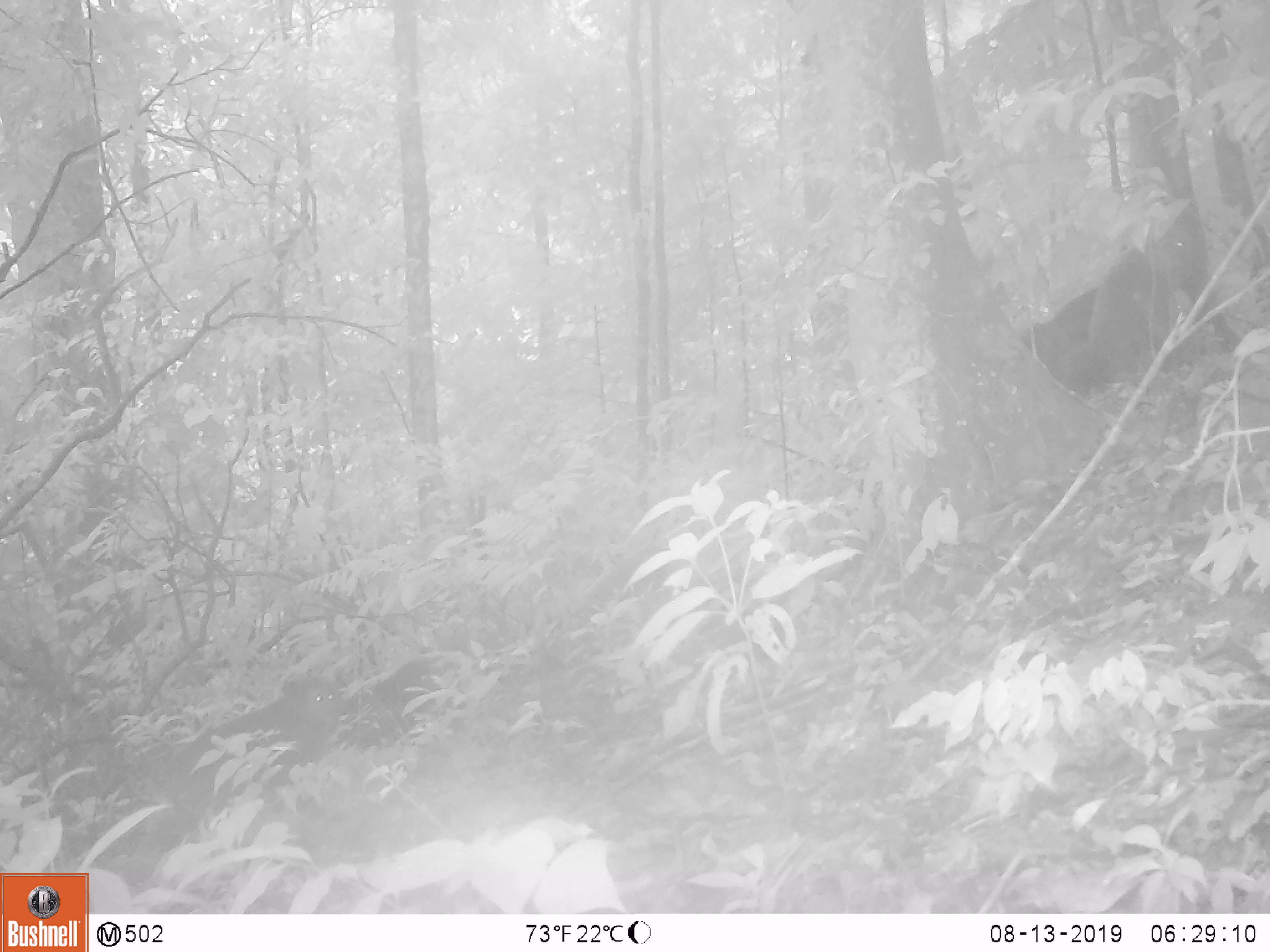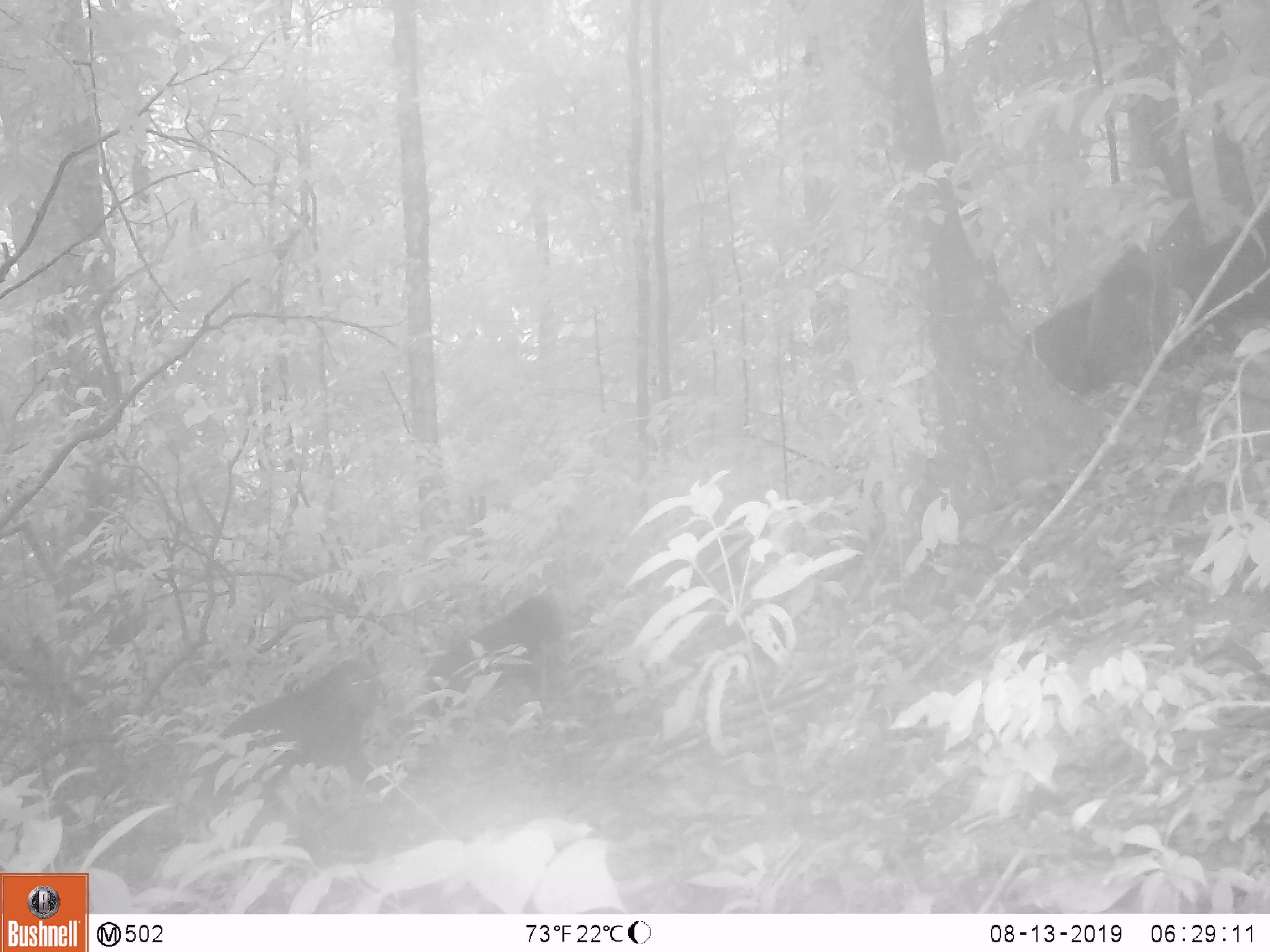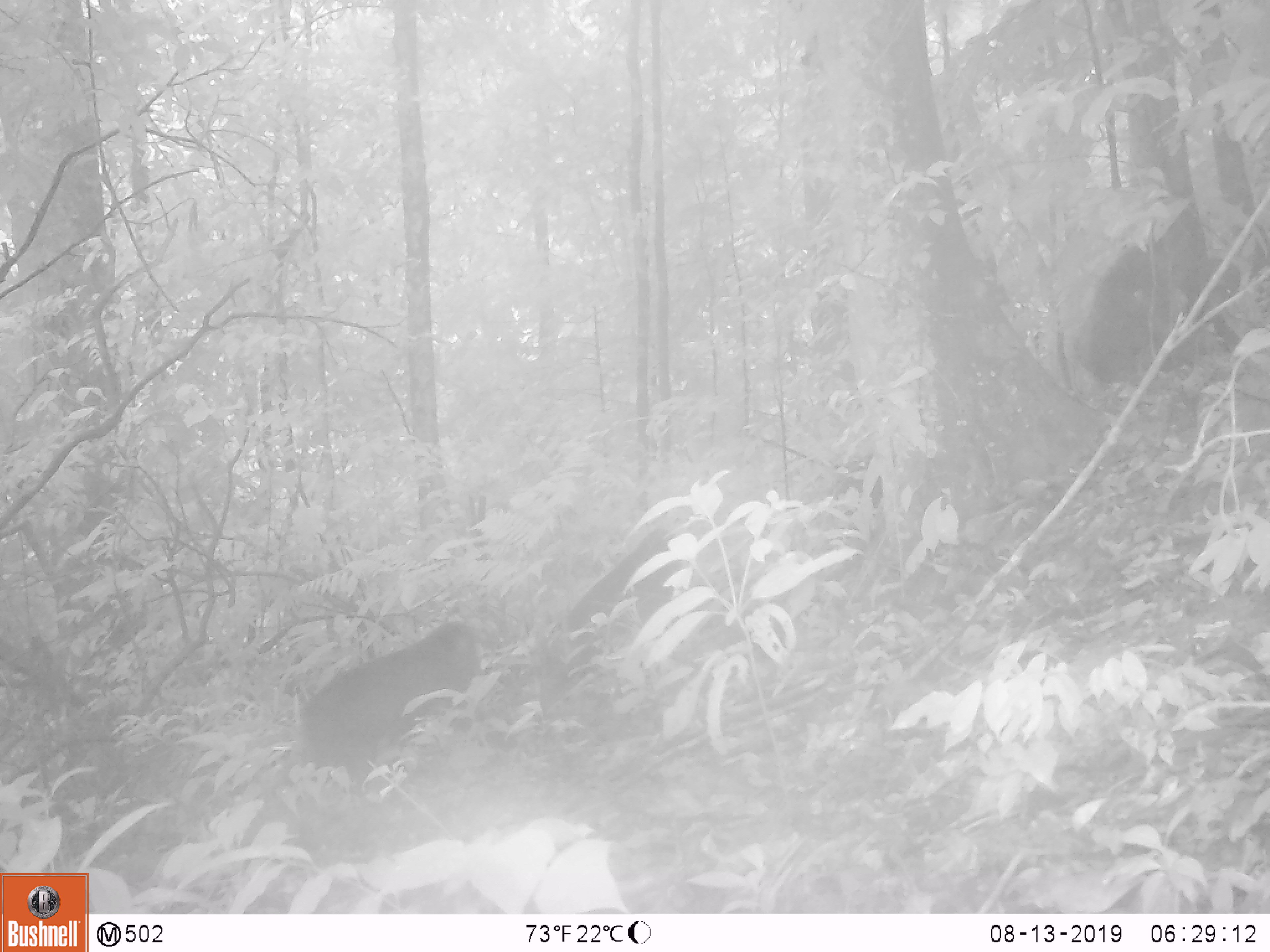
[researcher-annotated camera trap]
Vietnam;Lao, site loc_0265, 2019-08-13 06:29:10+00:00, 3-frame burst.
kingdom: Animalia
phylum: Chordata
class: Mammalia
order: Primates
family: Cercopithecidae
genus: Macaca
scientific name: Macaca arctoides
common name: stump-tailed macaque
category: stump tailed macaque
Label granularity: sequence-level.